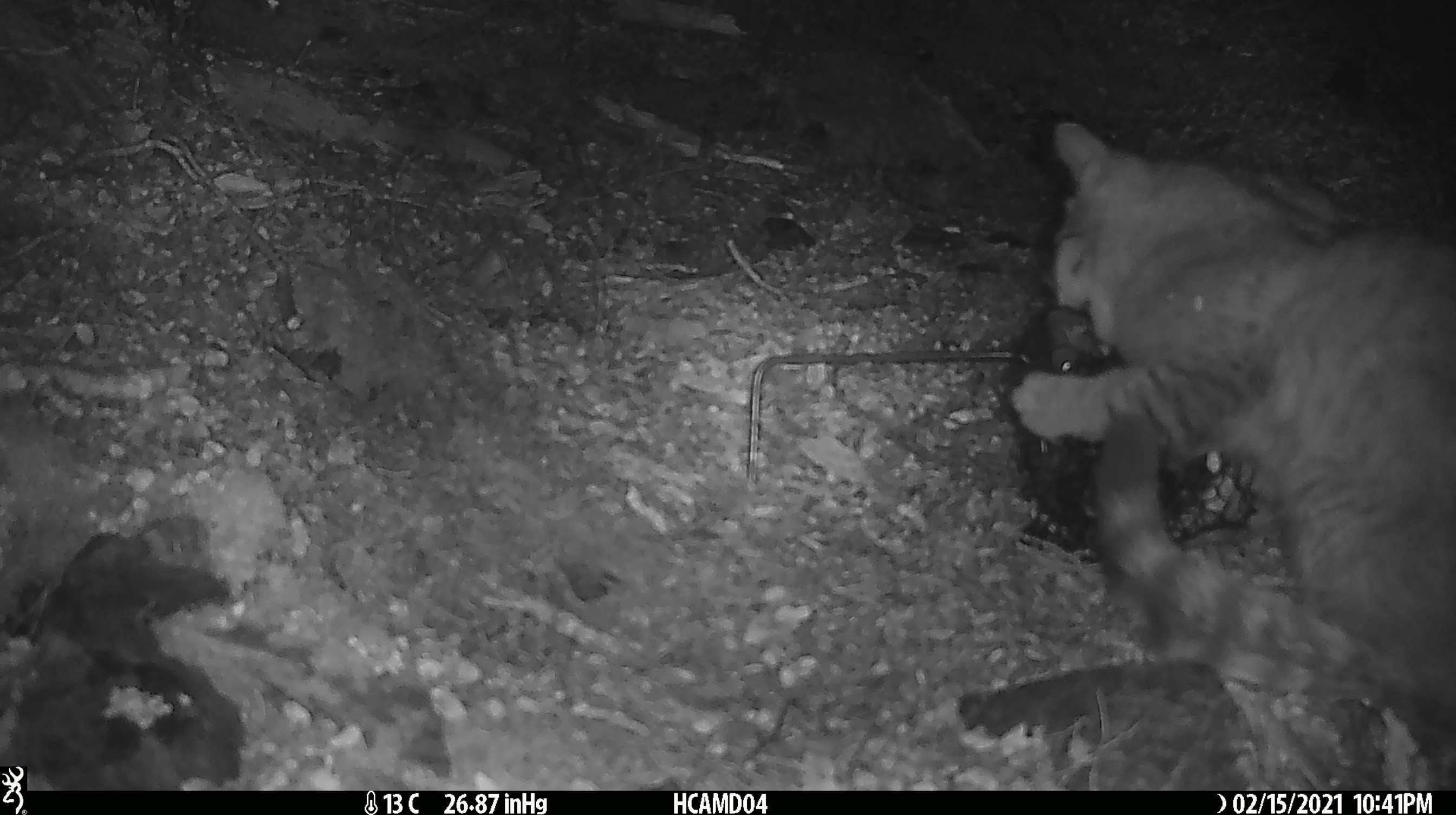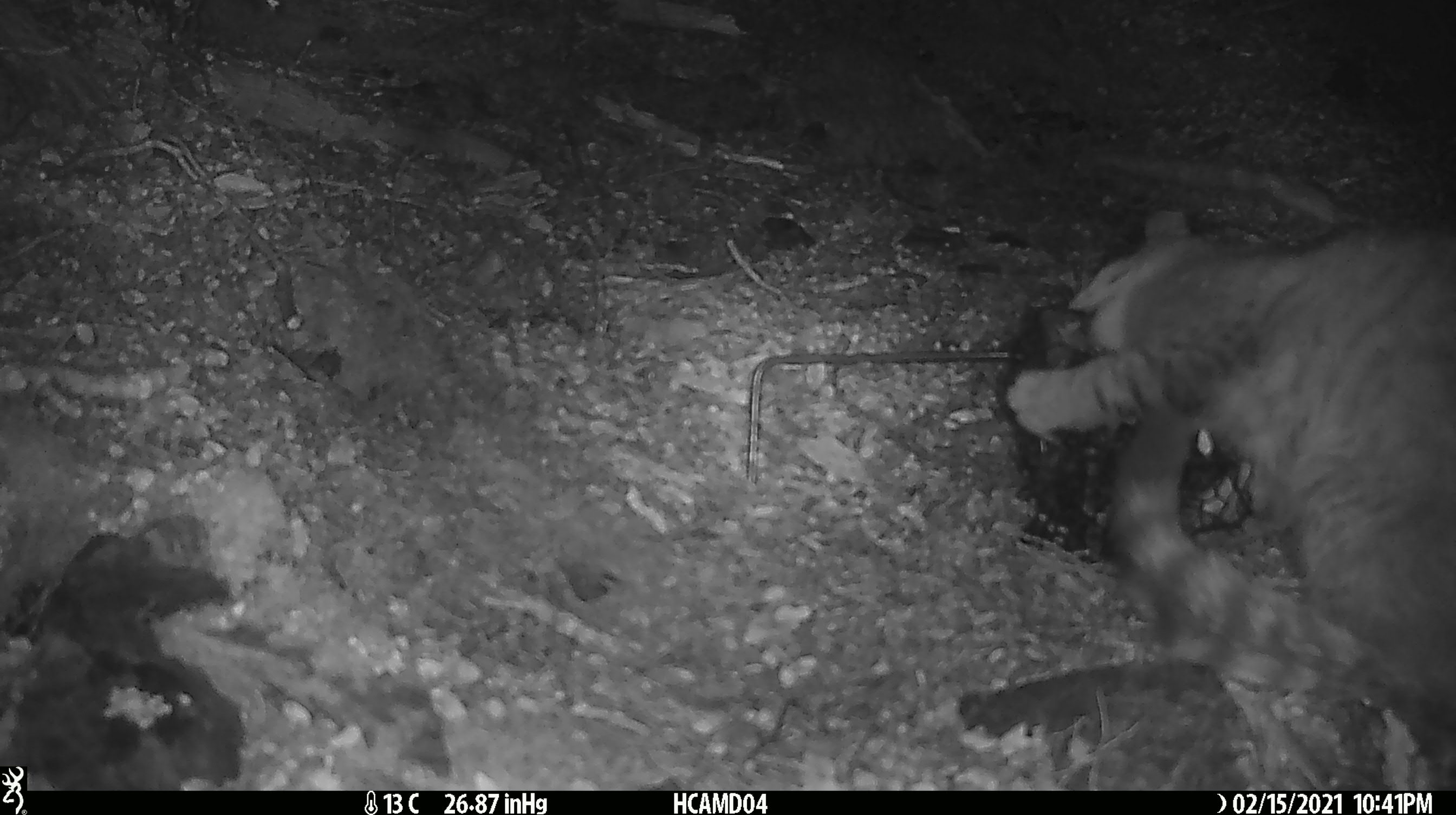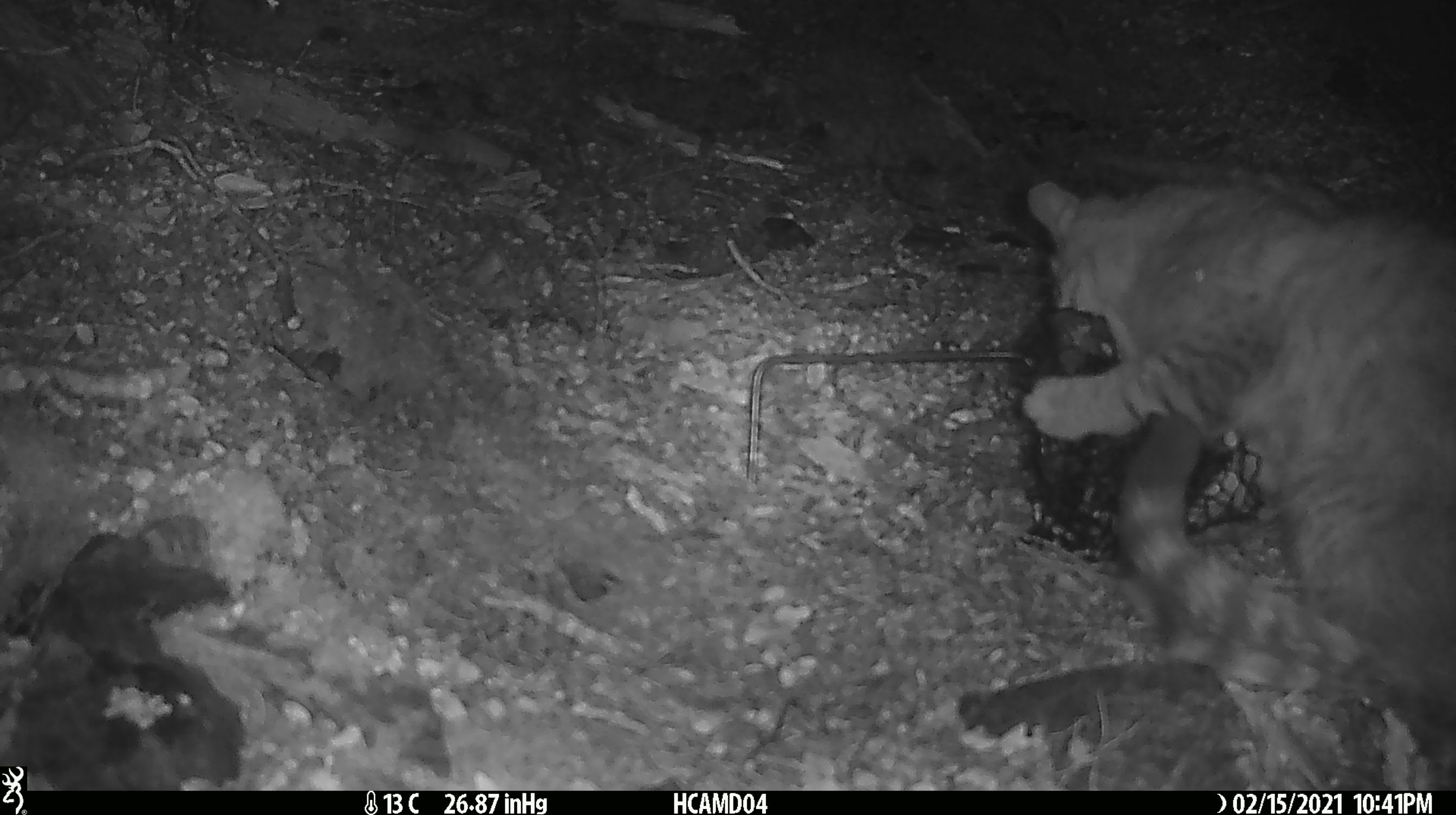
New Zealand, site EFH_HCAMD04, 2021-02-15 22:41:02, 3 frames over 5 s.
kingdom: Animalia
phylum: Chordata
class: Mammalia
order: Carnivora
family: Felidae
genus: Felis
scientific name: Felis catus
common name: domestic cat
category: cat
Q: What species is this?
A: Cat (domestic cat) (Felis catus).